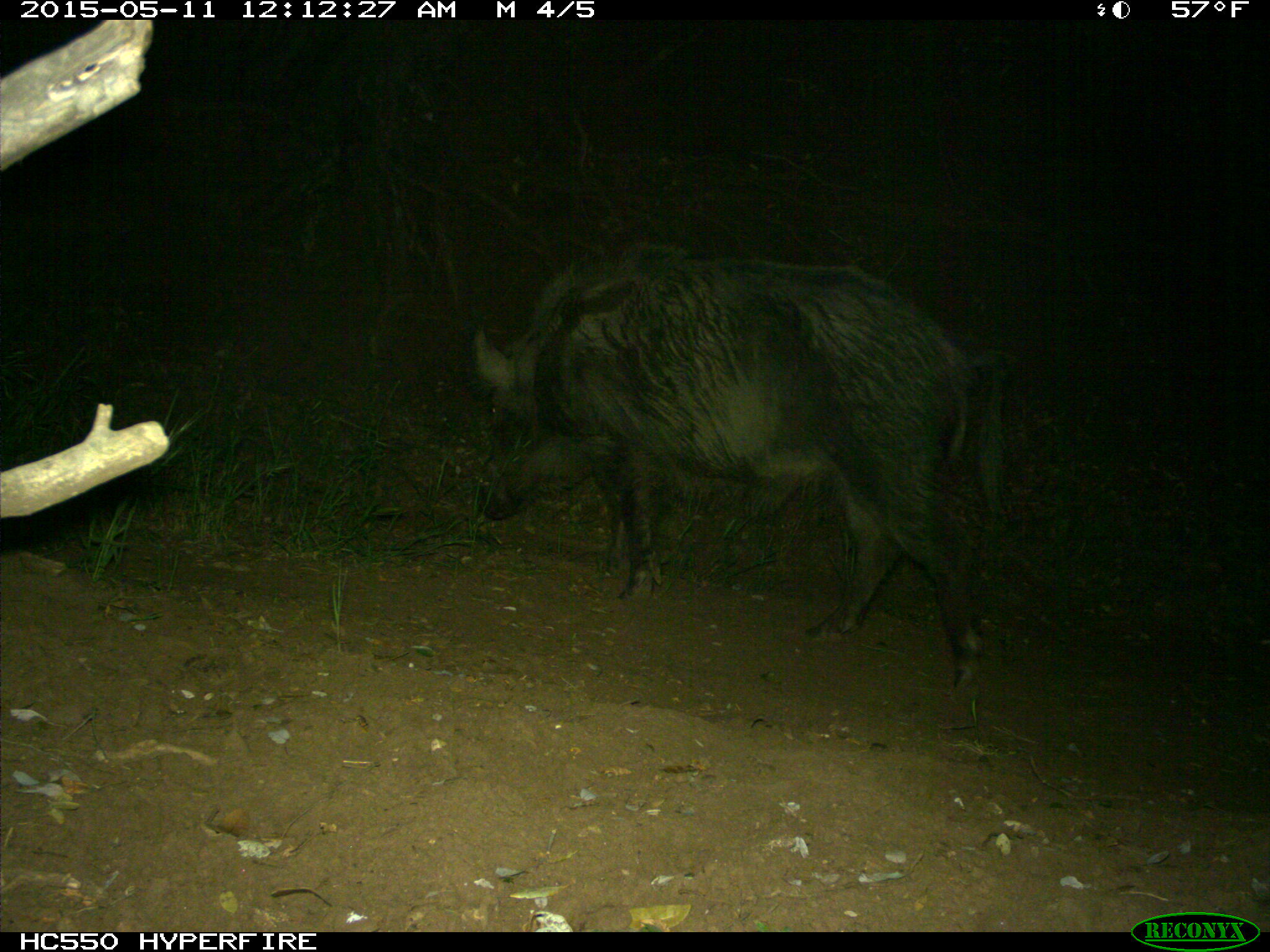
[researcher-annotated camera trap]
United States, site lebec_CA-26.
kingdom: Animalia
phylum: Chordata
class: Mammalia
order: Artiodactyla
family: Suidae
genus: Sus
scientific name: Sus scrofa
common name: wild boar